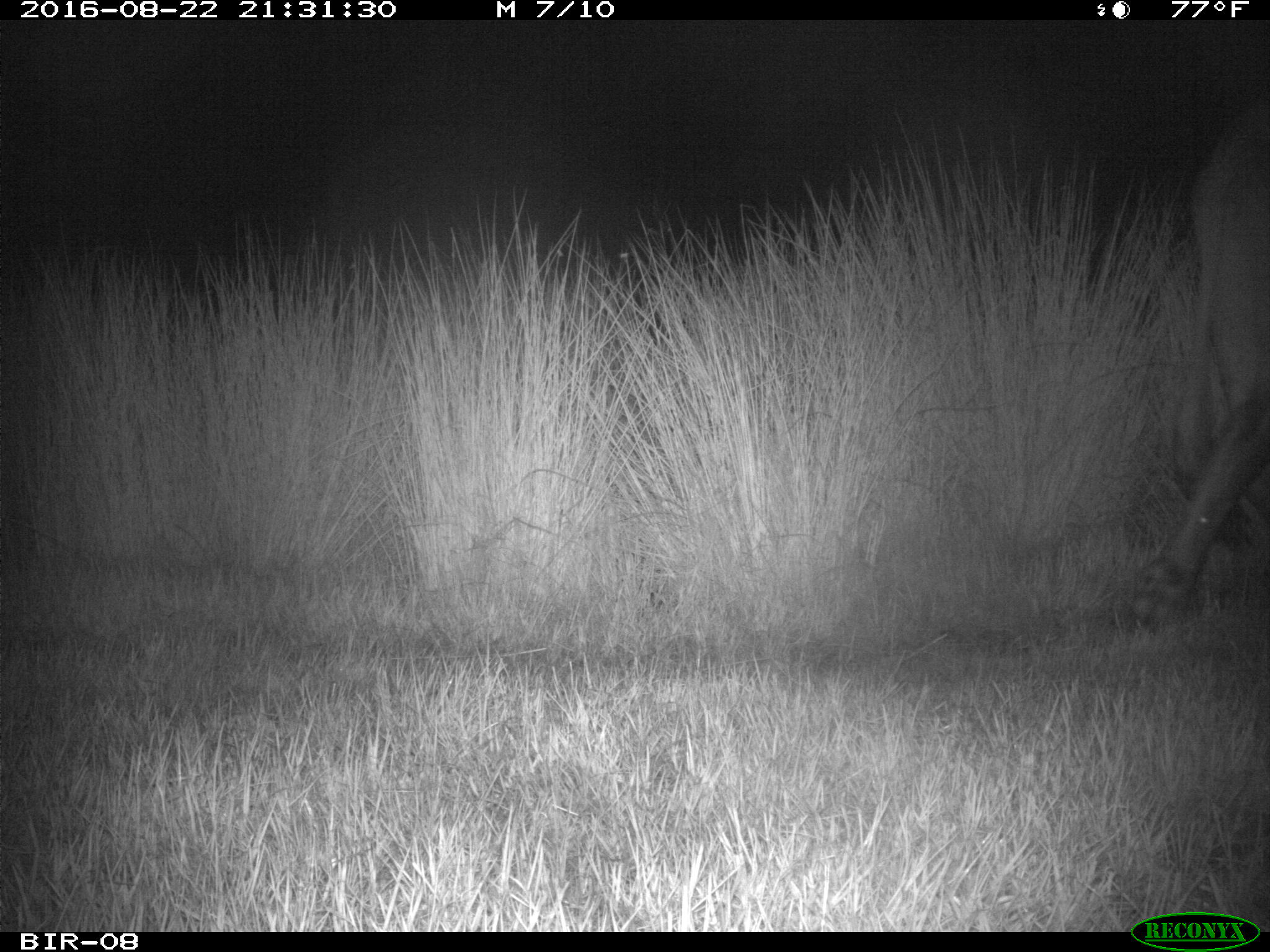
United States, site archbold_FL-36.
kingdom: Animalia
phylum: Chordata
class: Mammalia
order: Artiodactyla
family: Bovidae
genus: Bos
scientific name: Bos taurus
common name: domestic cow